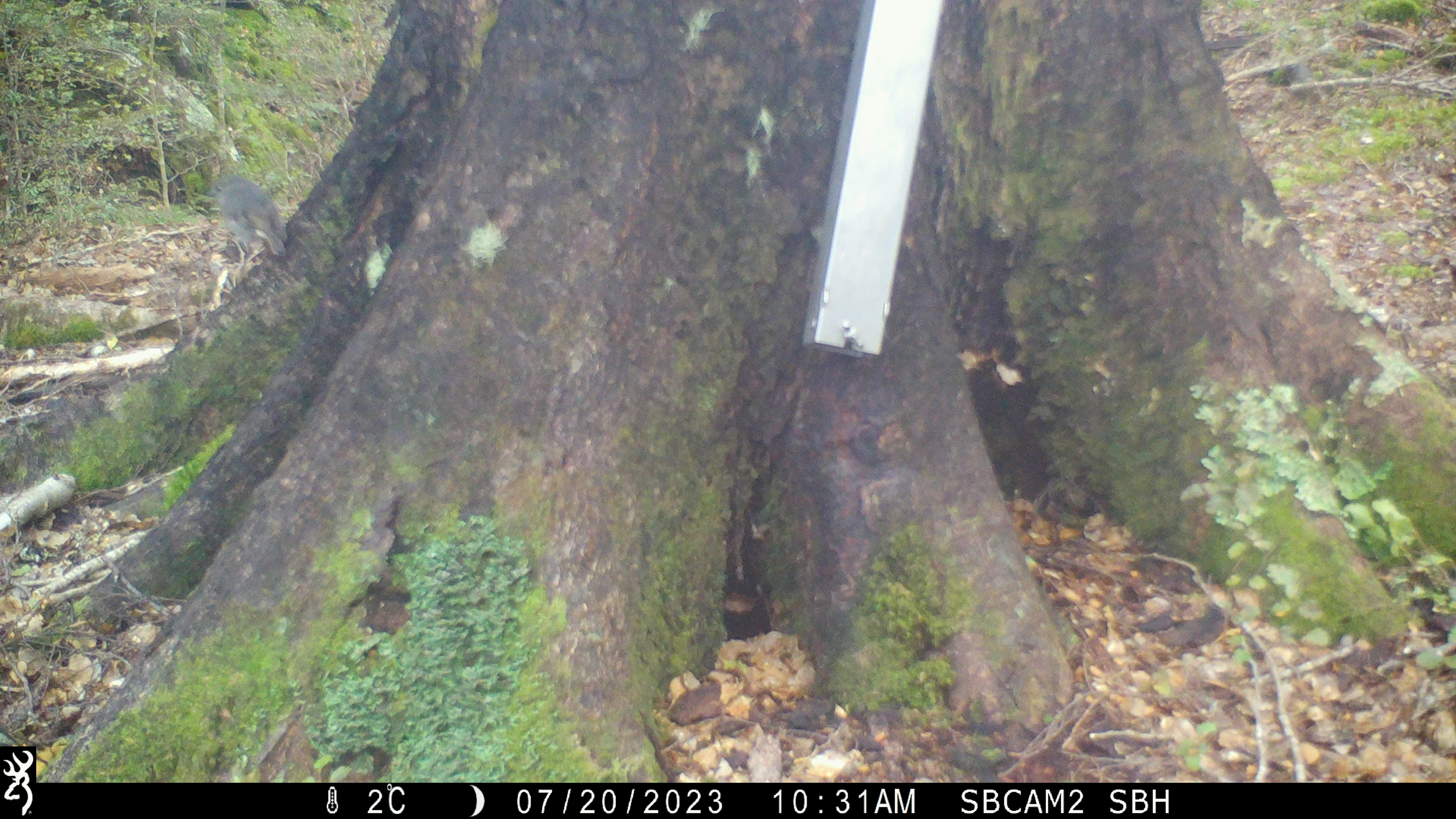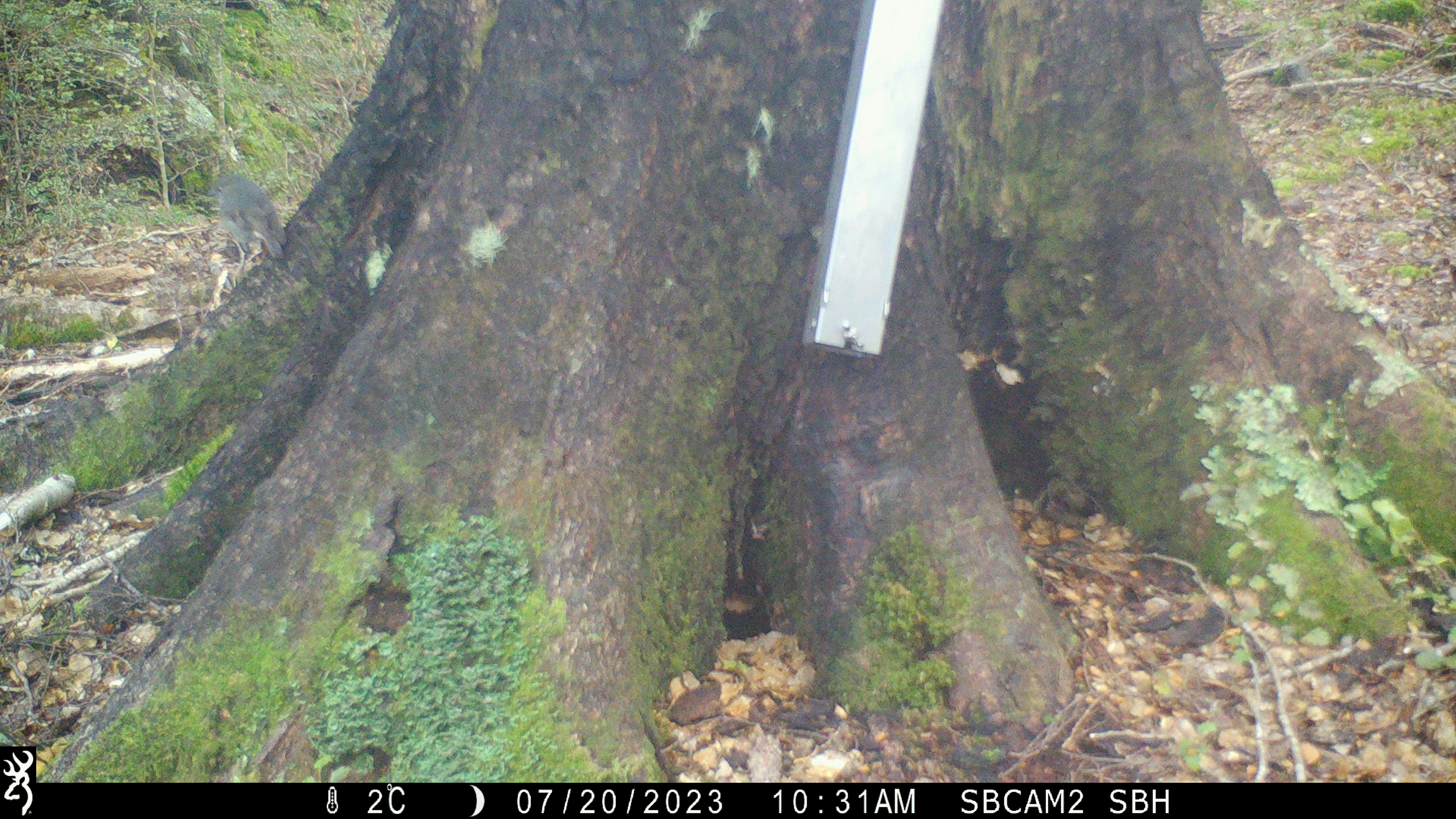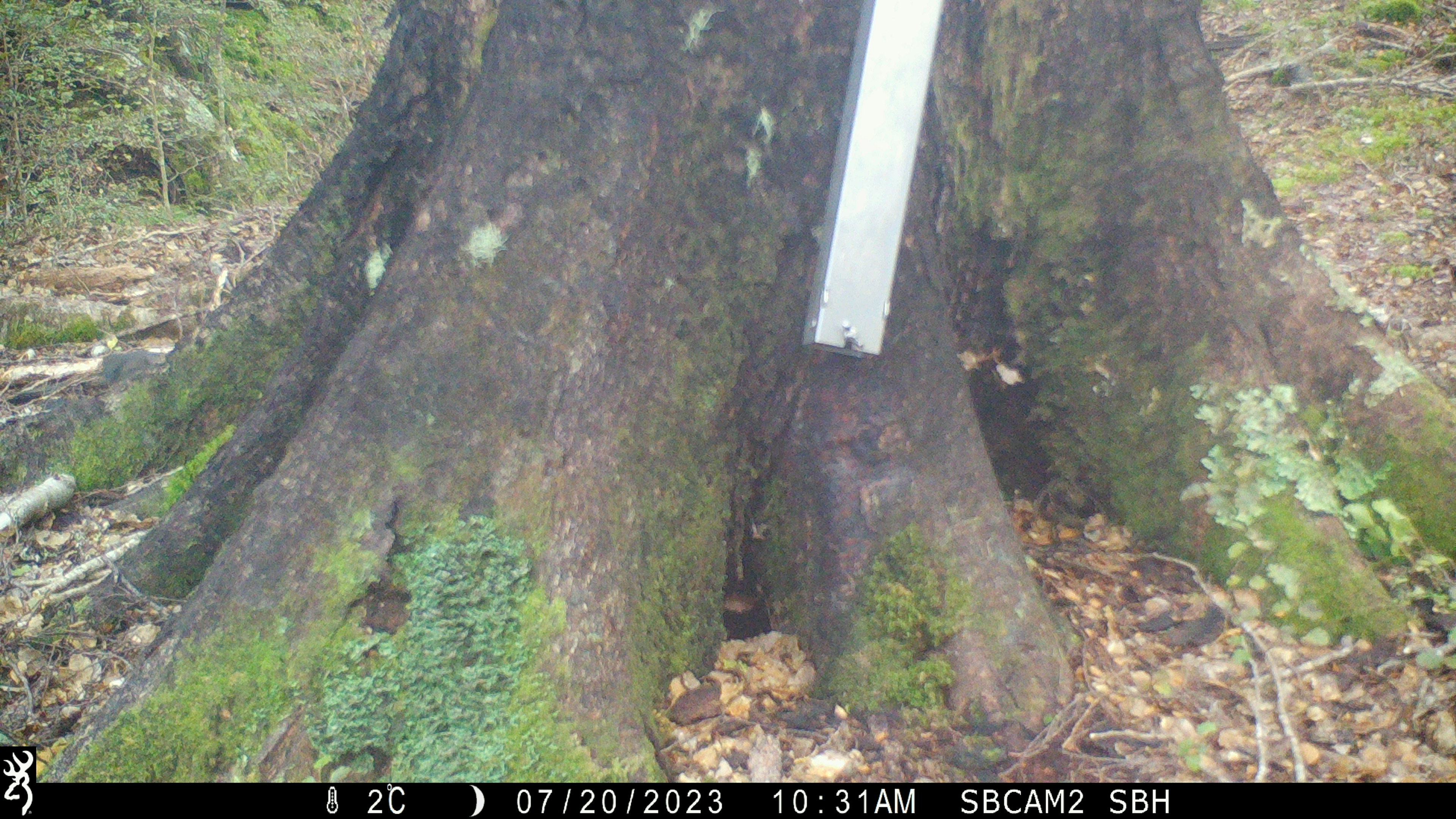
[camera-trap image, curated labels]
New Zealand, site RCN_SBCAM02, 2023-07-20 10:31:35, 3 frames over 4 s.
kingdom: Animalia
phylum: Chordata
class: Aves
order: Passeriformes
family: Petroicidae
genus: Petroica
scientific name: Petroica australis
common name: new zealand robin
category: robin